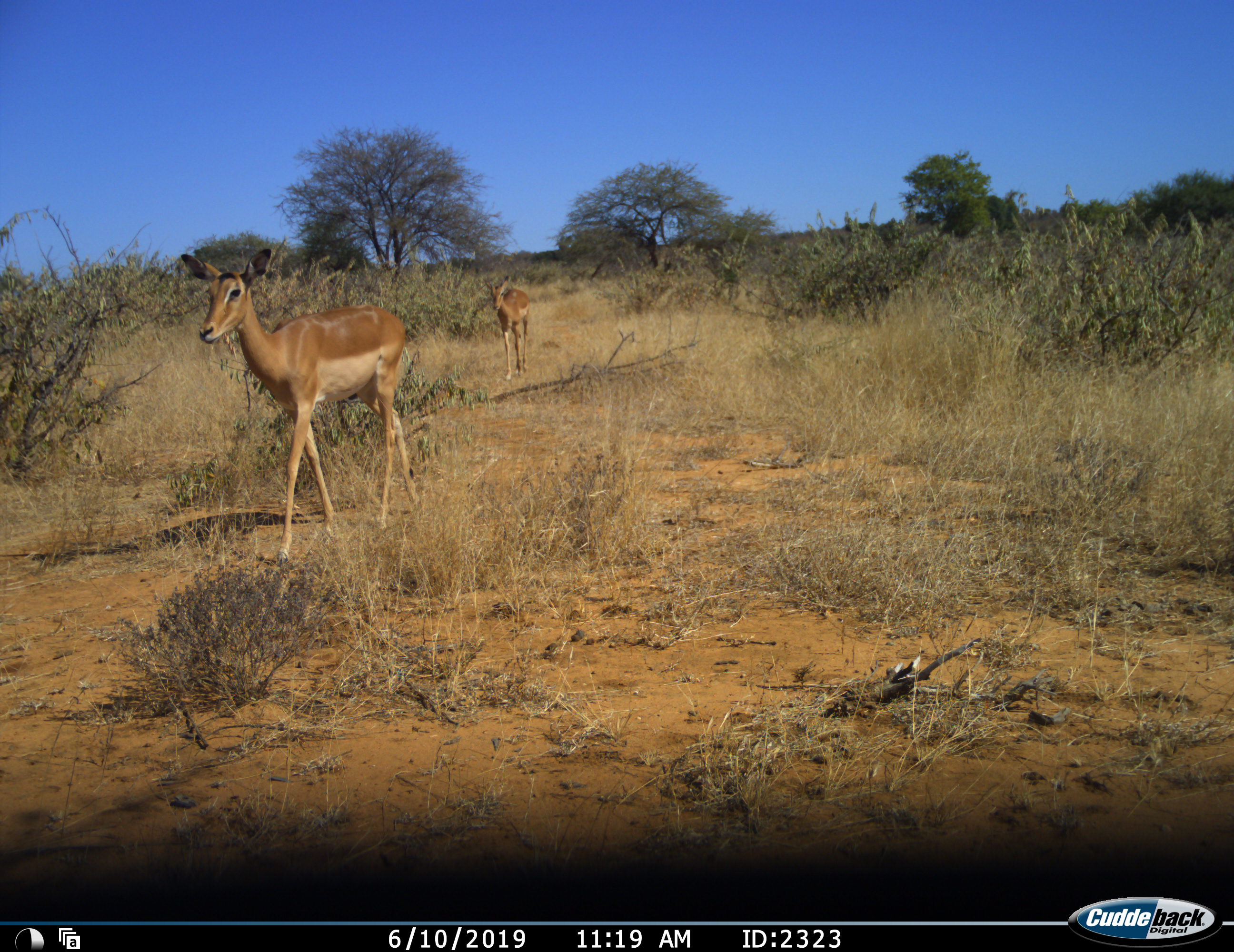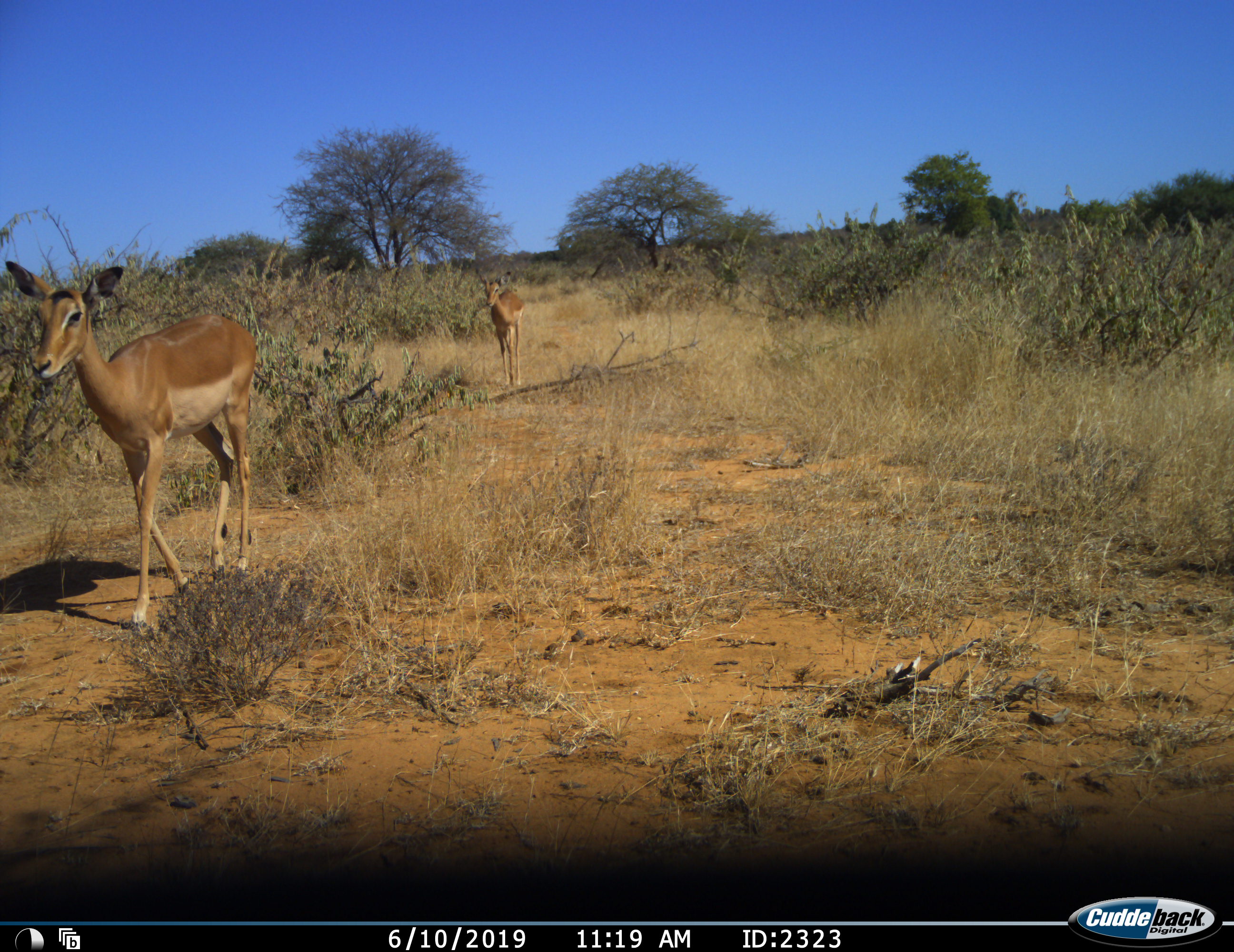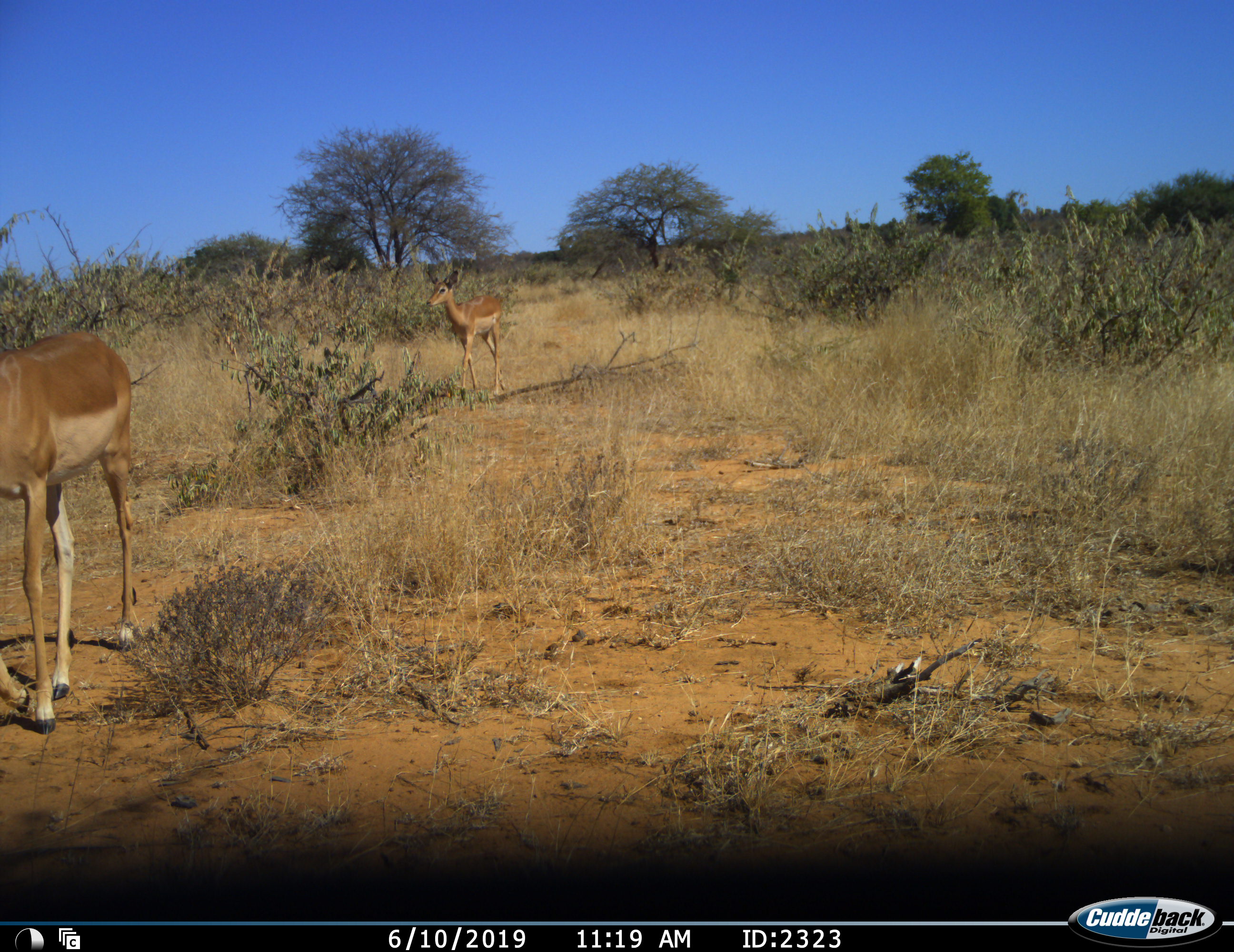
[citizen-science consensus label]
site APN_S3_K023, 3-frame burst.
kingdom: Animalia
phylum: Chordata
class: Mammalia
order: Artiodactyla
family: Bovidae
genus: Aepyceros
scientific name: Aepyceros melampus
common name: impala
Impala (Aepyceros melampus), count 2. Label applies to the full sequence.